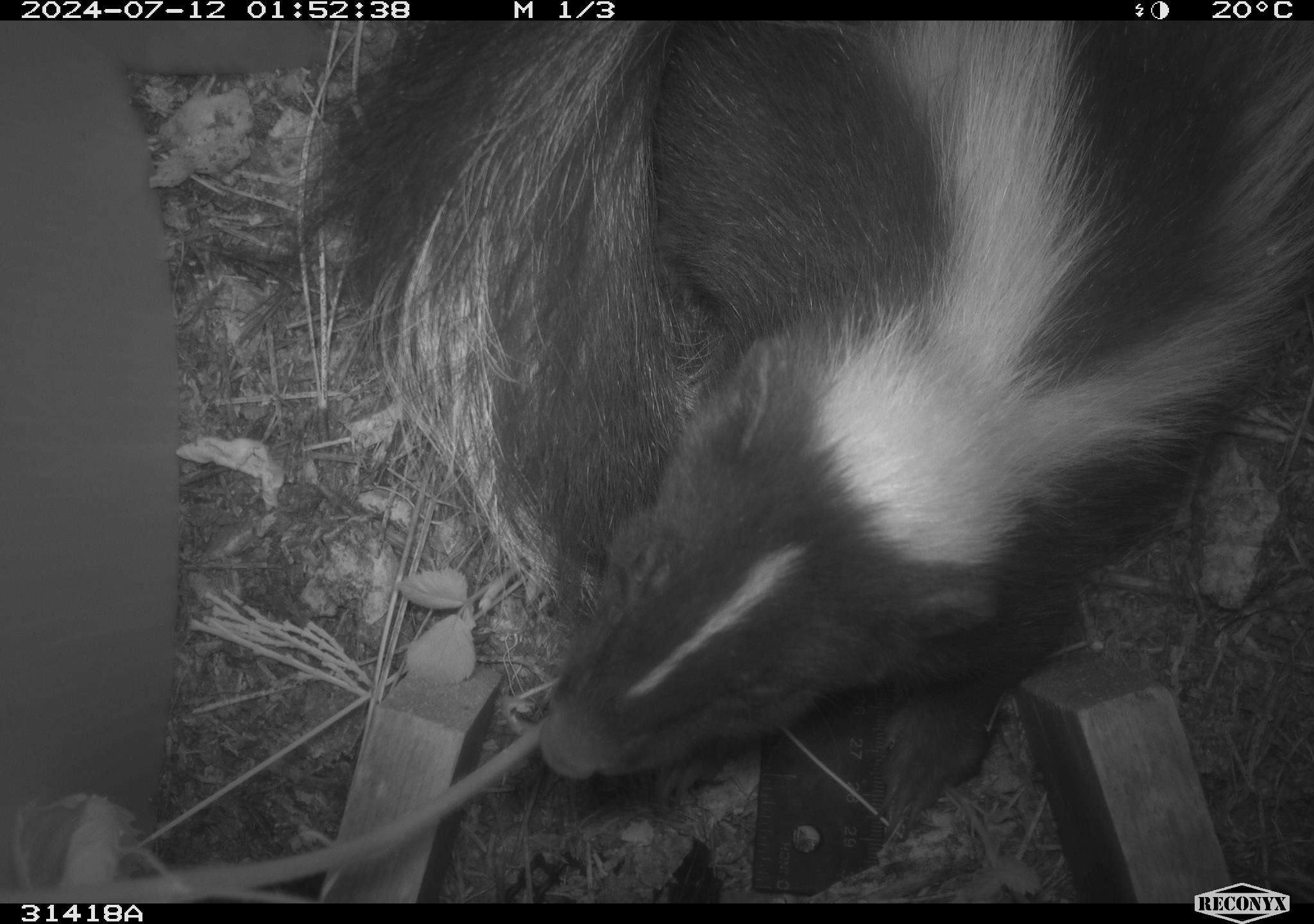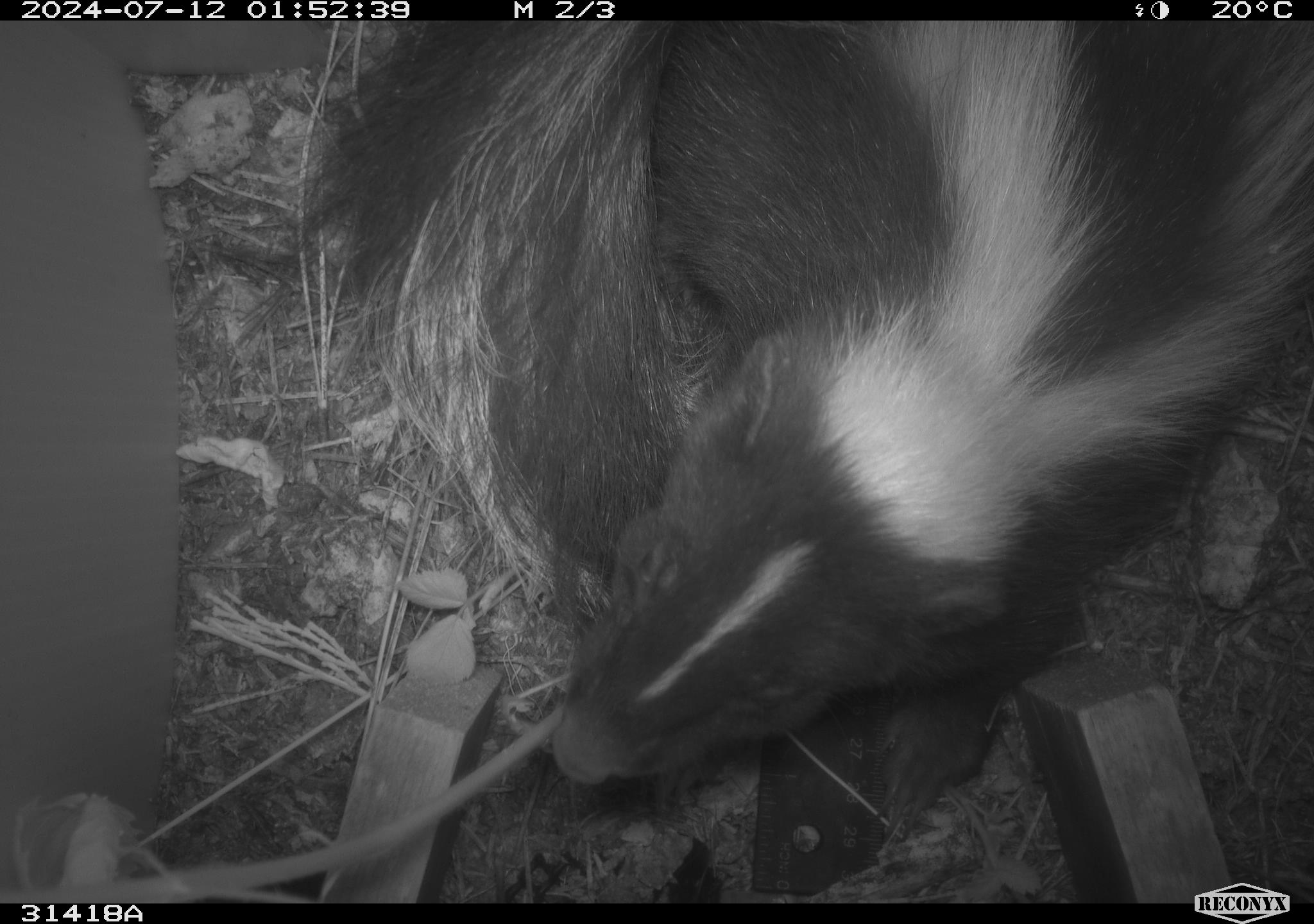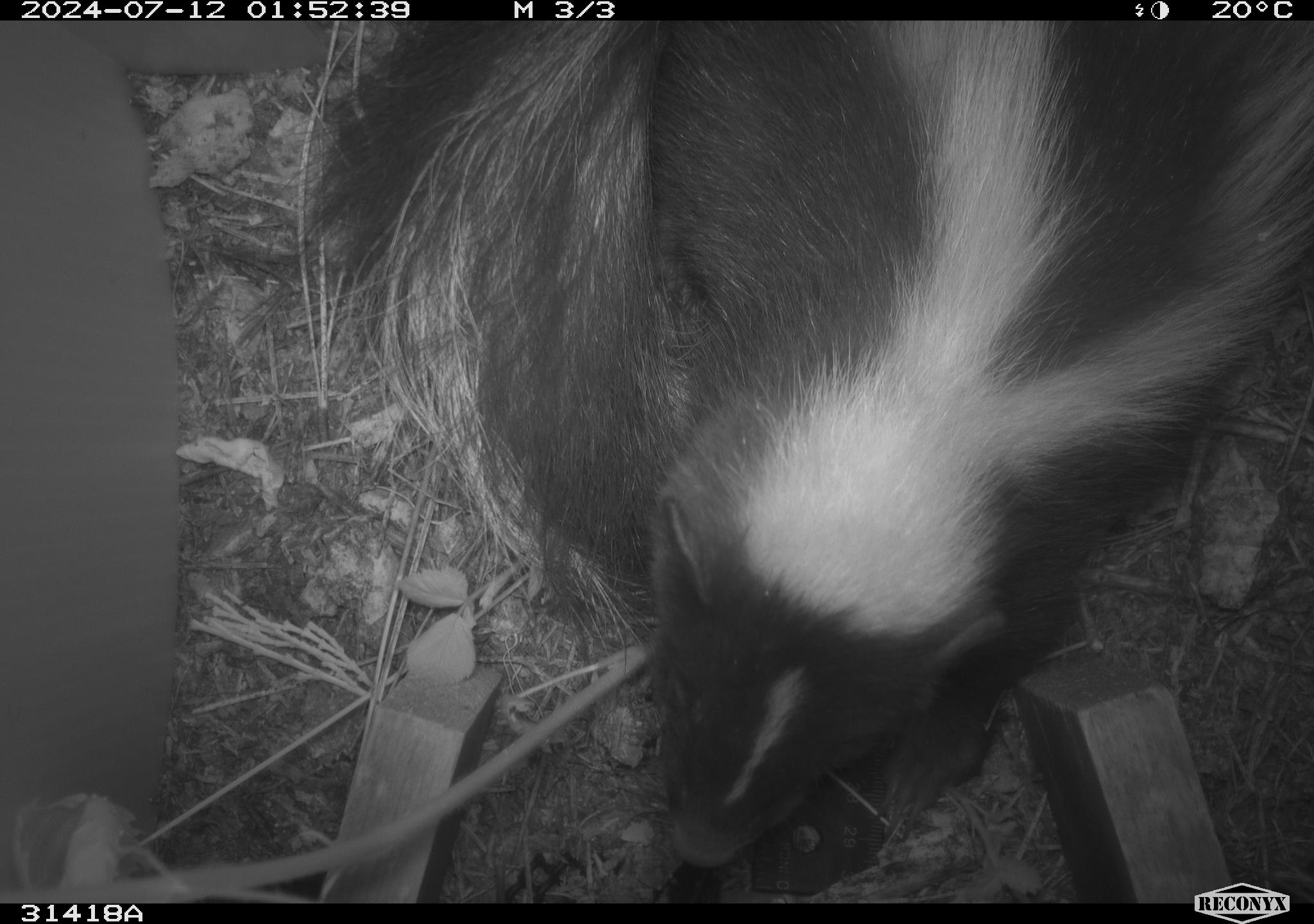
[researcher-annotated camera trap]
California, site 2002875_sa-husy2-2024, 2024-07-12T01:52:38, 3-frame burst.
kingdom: Animalia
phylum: Chordata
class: Mammalia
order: Carnivora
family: Mephitidae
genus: Mephitis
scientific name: Mephitis mephitis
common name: striped skunk